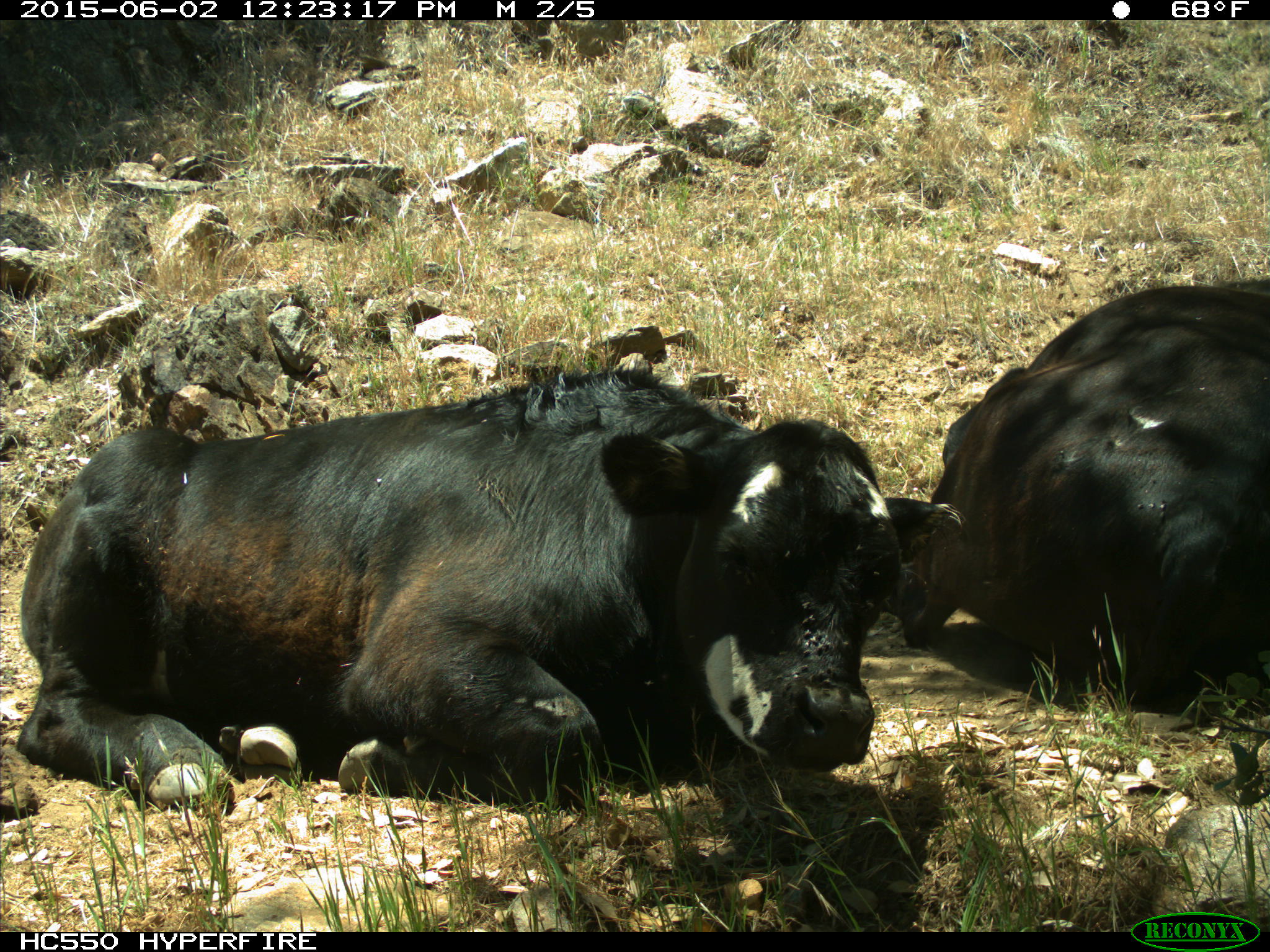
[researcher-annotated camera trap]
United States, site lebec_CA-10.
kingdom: Animalia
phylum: Chordata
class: Mammalia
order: Artiodactyla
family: Bovidae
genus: Bos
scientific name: Bos taurus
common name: domestic cow